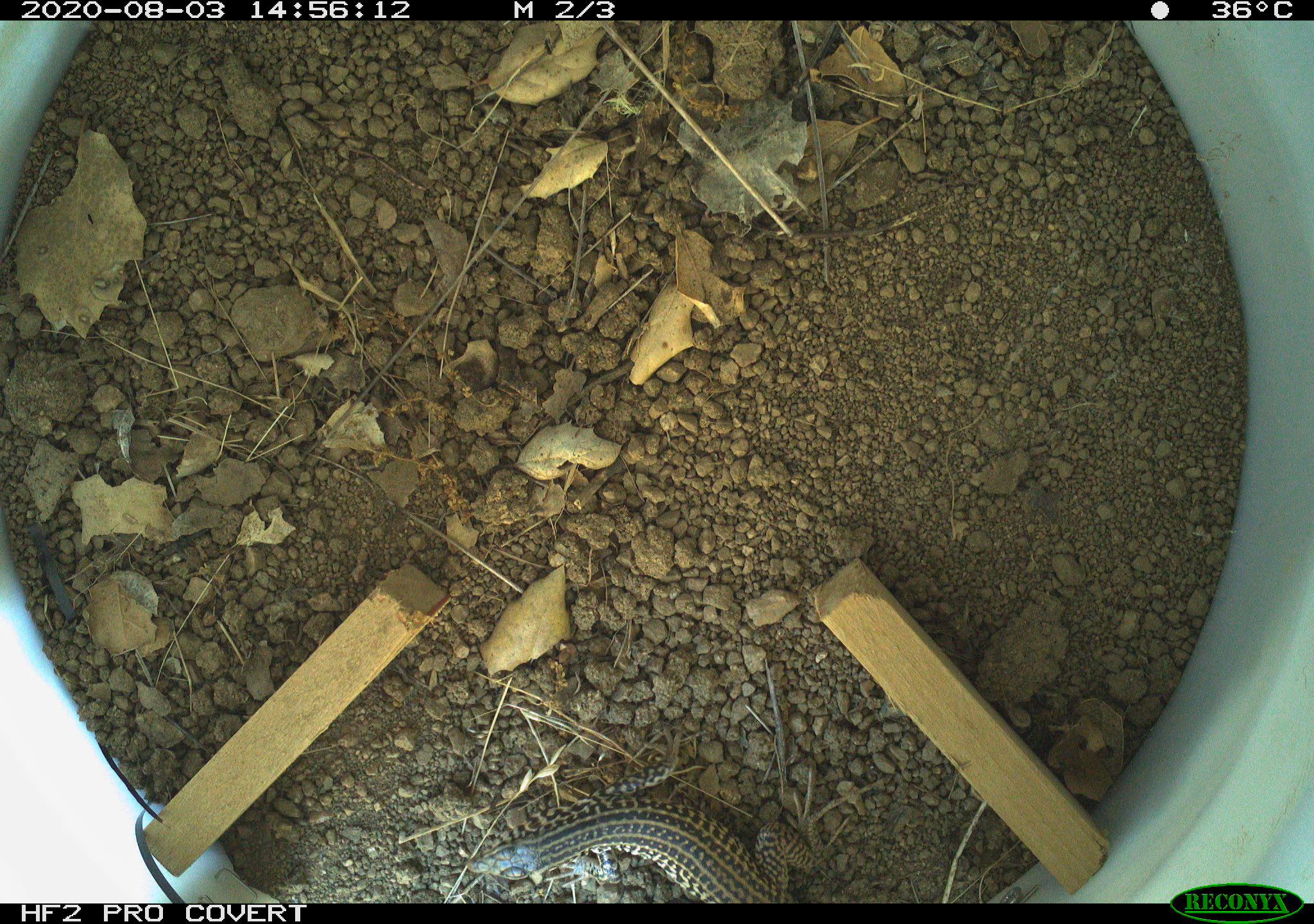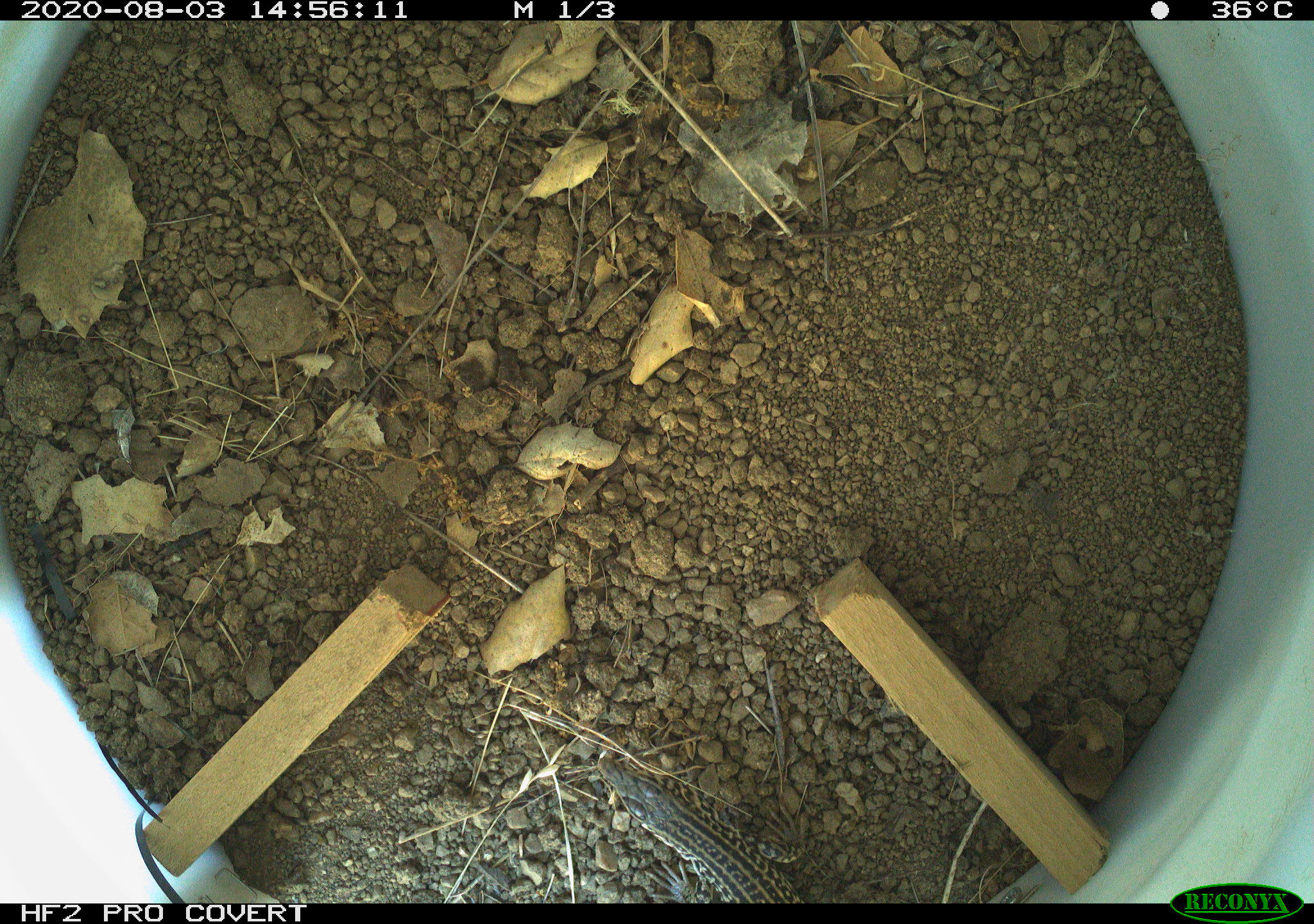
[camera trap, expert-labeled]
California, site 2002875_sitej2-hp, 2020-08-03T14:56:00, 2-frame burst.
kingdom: Animalia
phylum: Chordata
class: Reptilia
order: Squamata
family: Teiidae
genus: Aspidoscelis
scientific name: Aspidoscelis tigris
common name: western whiptail